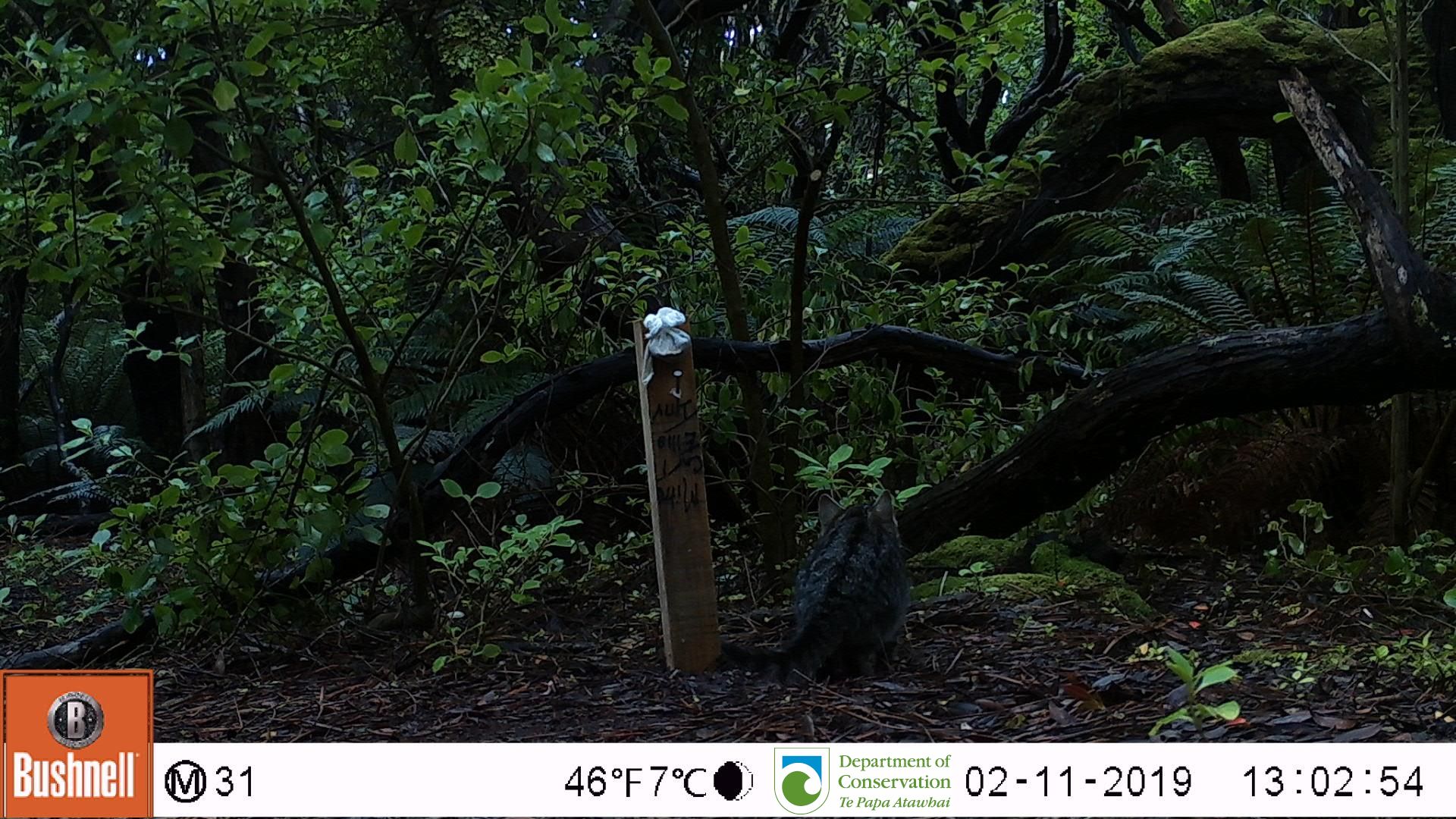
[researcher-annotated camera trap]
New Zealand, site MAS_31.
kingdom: Animalia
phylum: Chordata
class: Mammalia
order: Carnivora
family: Felidae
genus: Felis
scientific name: Felis catus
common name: domestic cat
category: cat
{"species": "cat (domestic cat) (Felis catus)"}